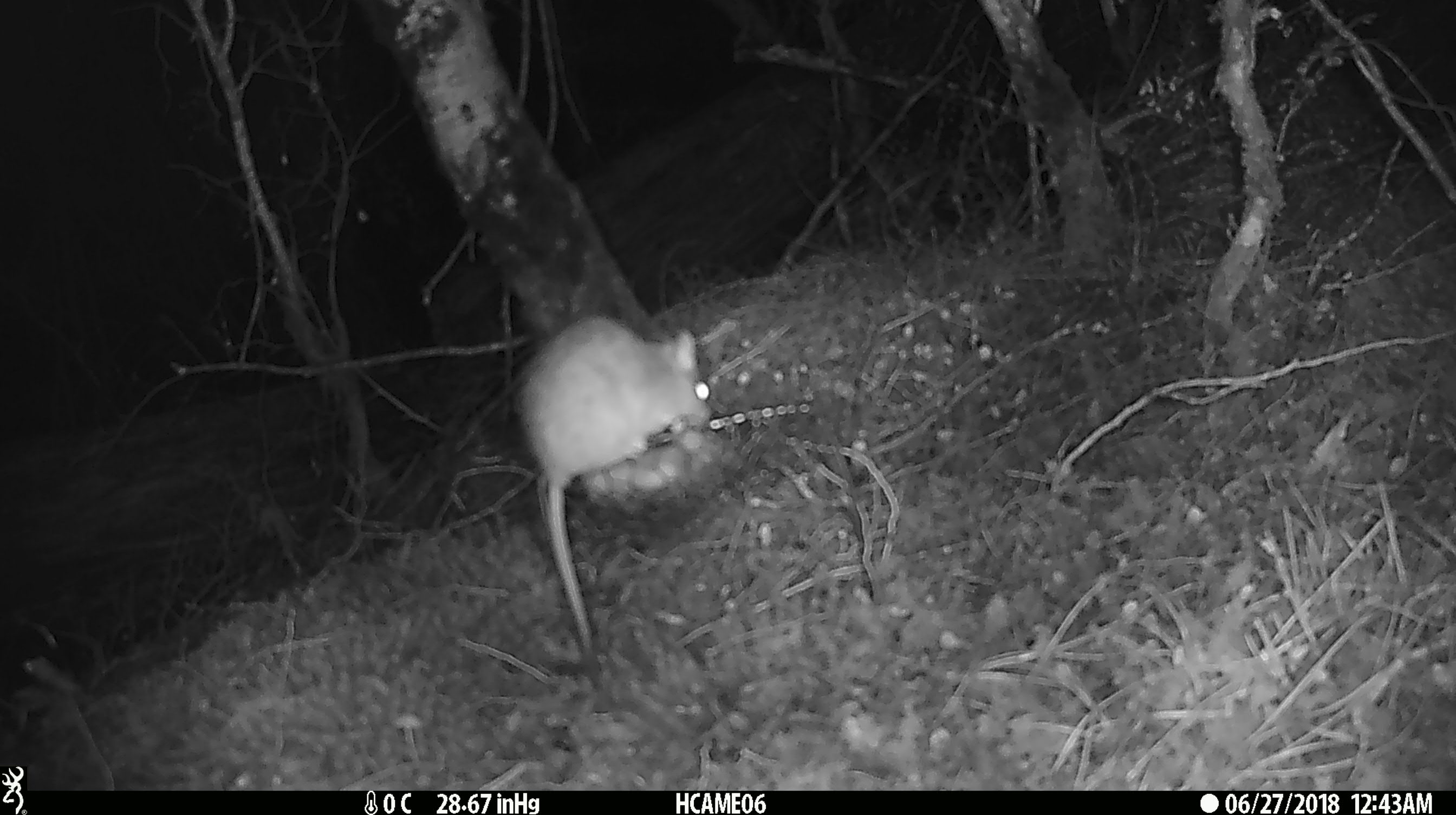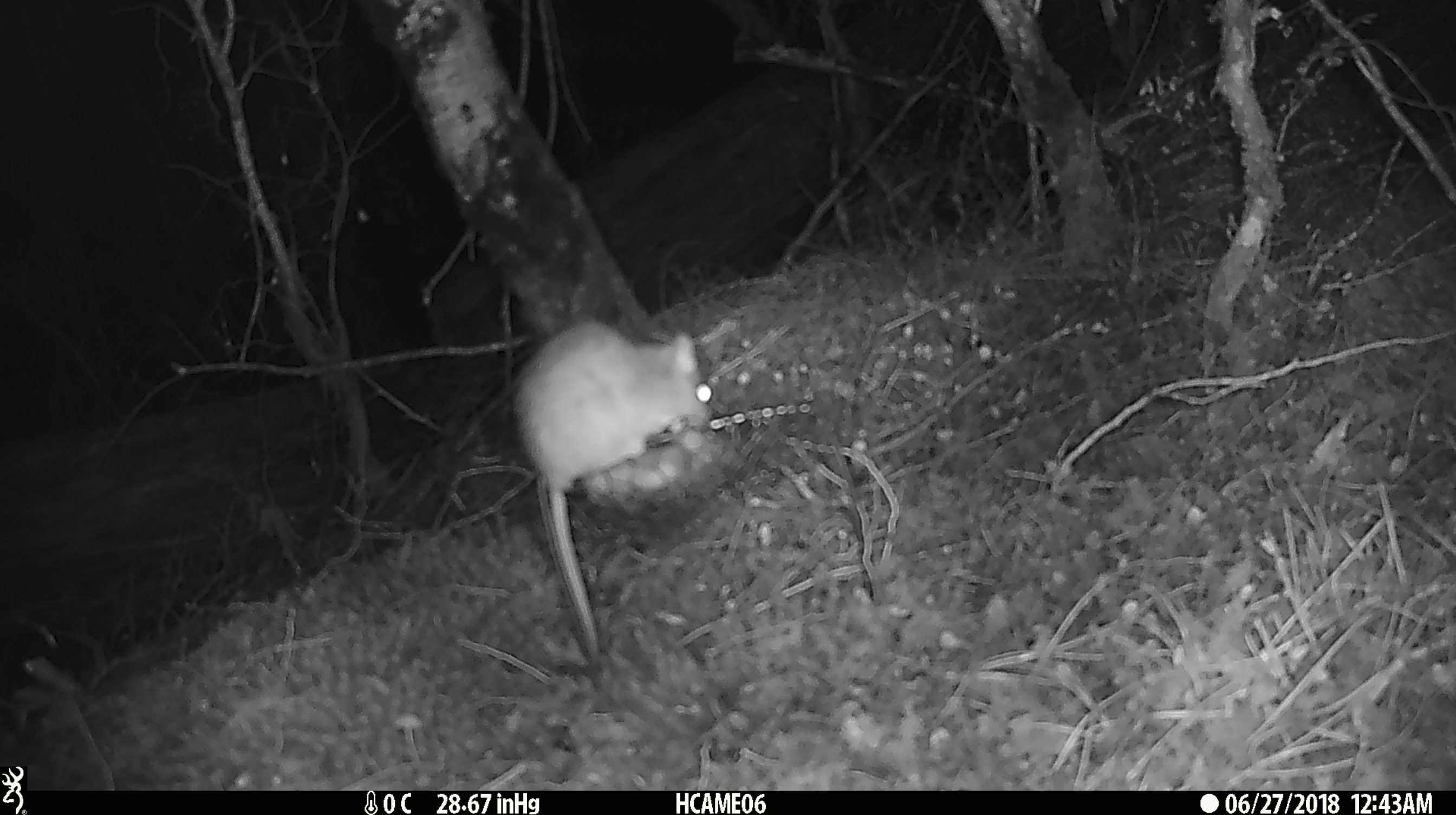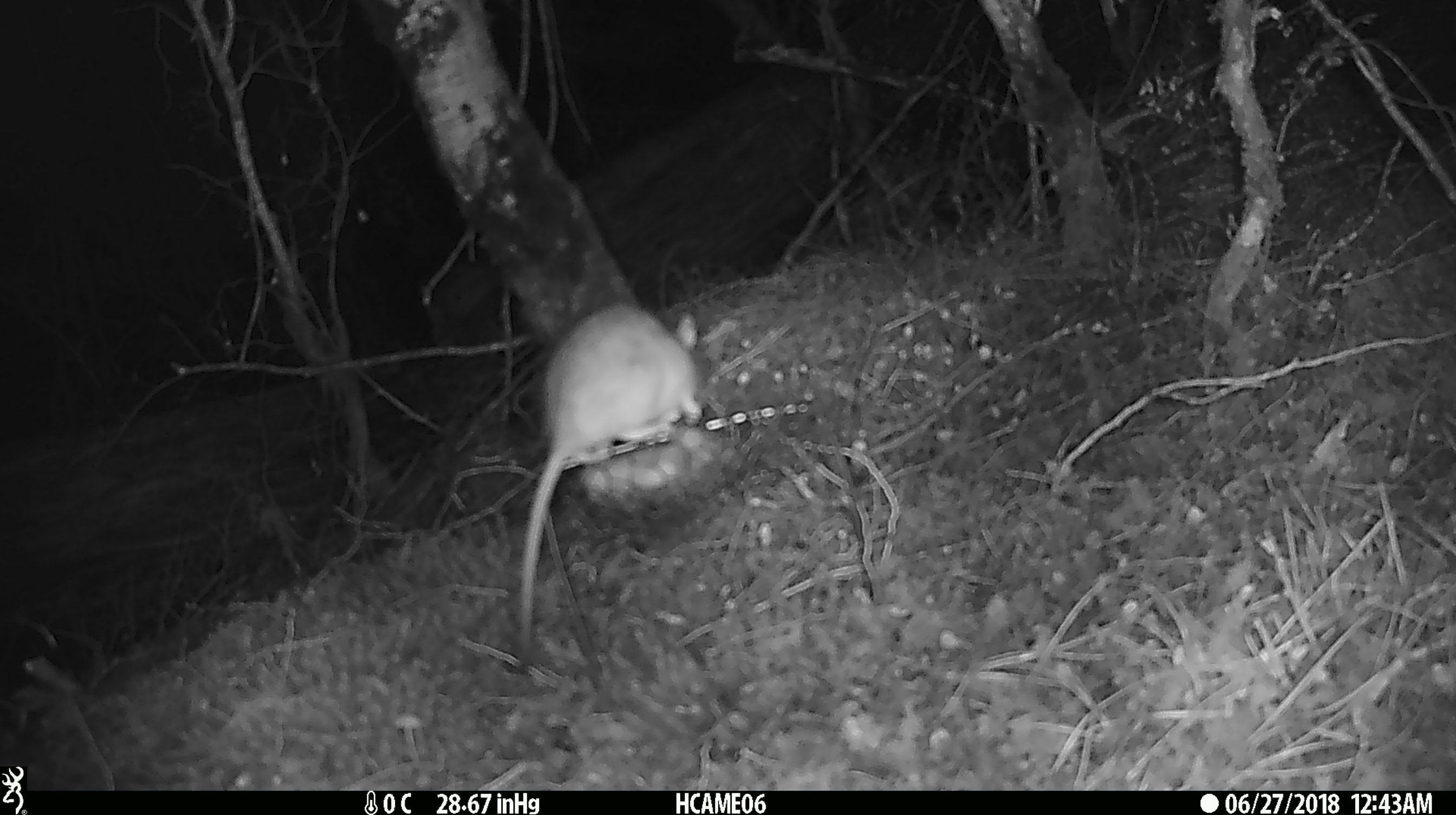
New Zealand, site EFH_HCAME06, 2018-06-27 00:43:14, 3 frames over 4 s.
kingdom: Animalia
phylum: Chordata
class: Mammalia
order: Rodentia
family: Muridae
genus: Rattus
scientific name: Rattus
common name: rat